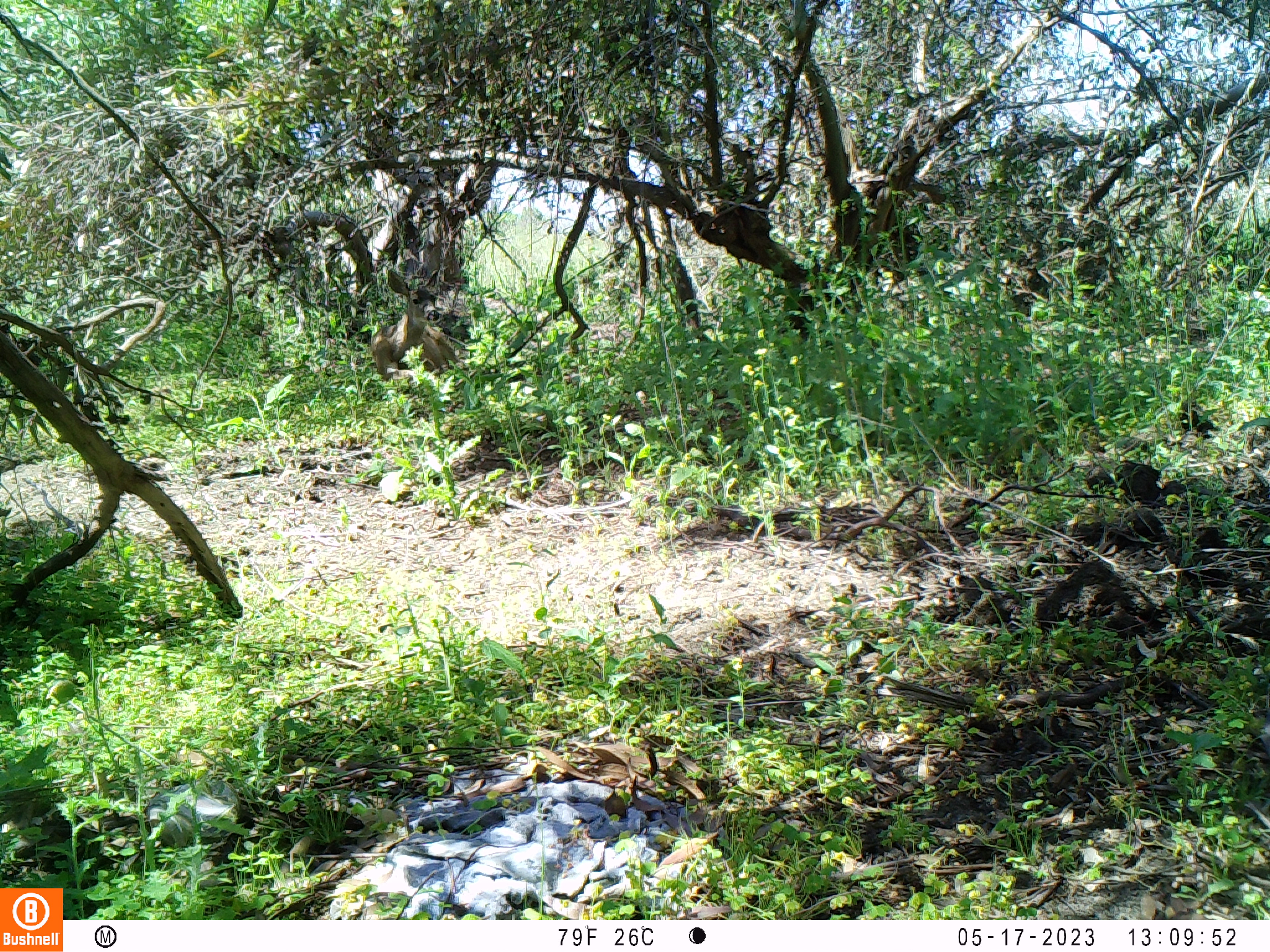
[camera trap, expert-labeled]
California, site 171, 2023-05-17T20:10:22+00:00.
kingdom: Animalia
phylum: Chordata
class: Mammalia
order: Artiodactyla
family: Cervidae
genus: Odocoileus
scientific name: Odocoileus hemionus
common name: mule deer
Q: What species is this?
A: Mule deer (Odocoileus hemionus).